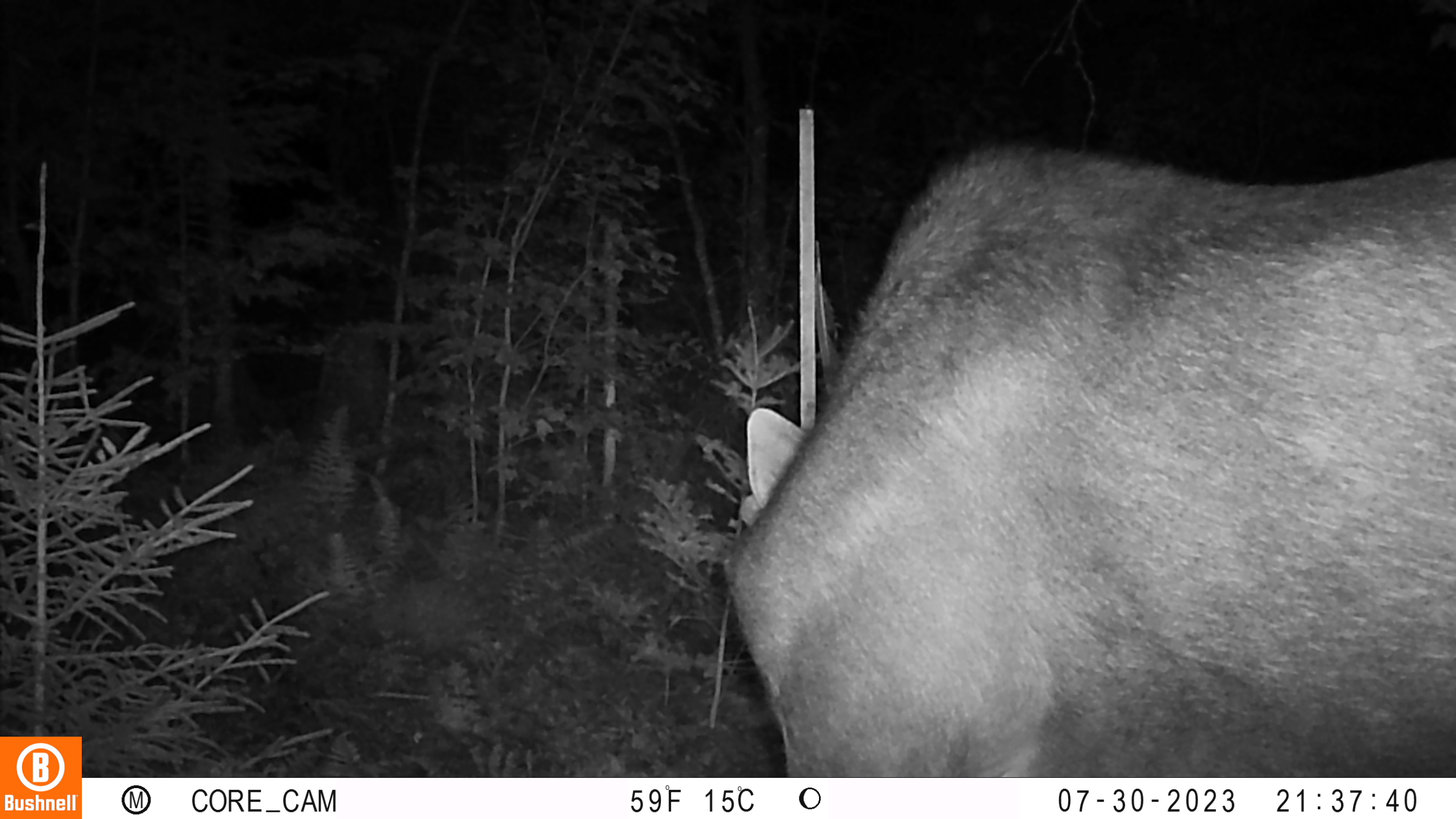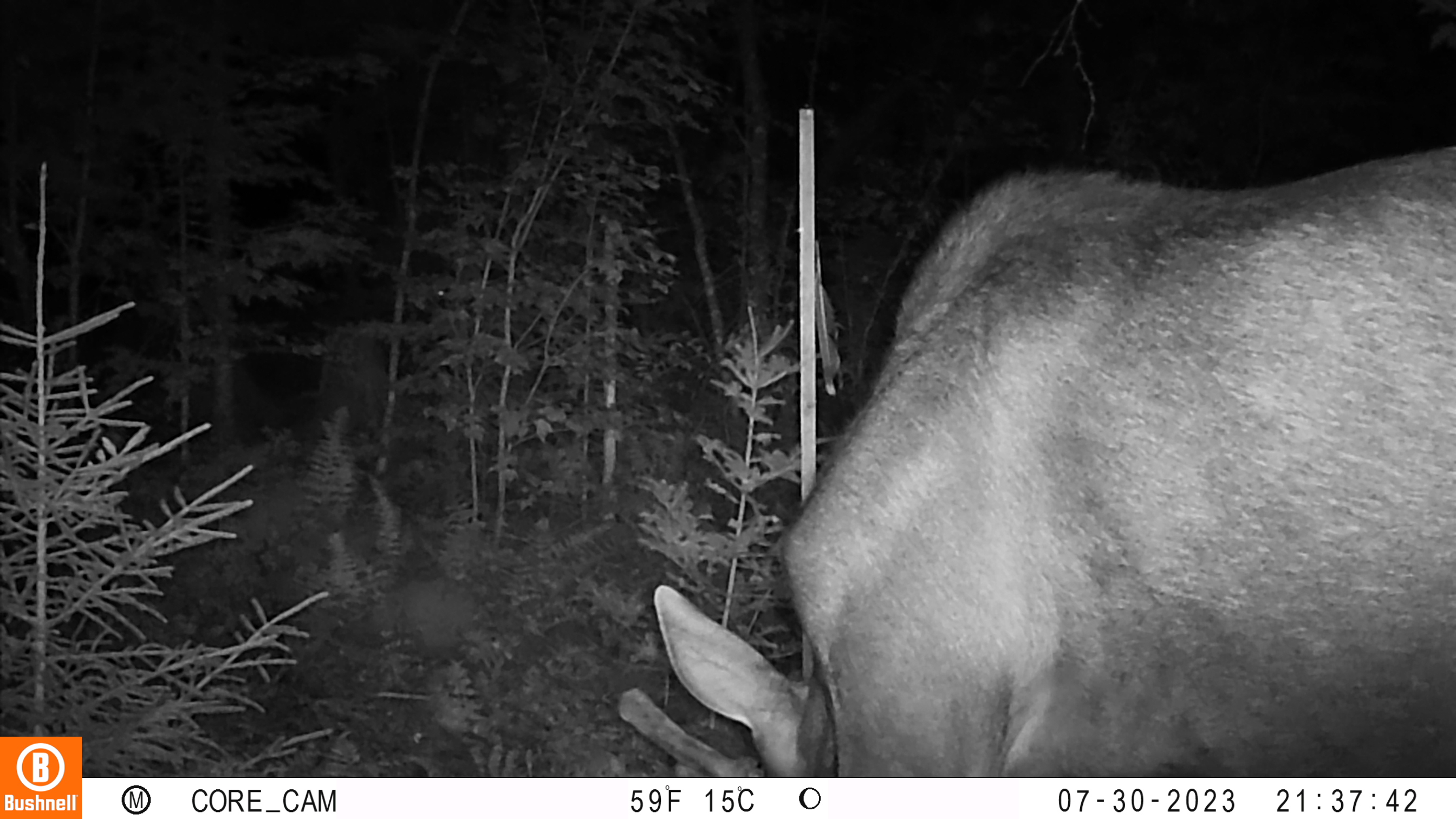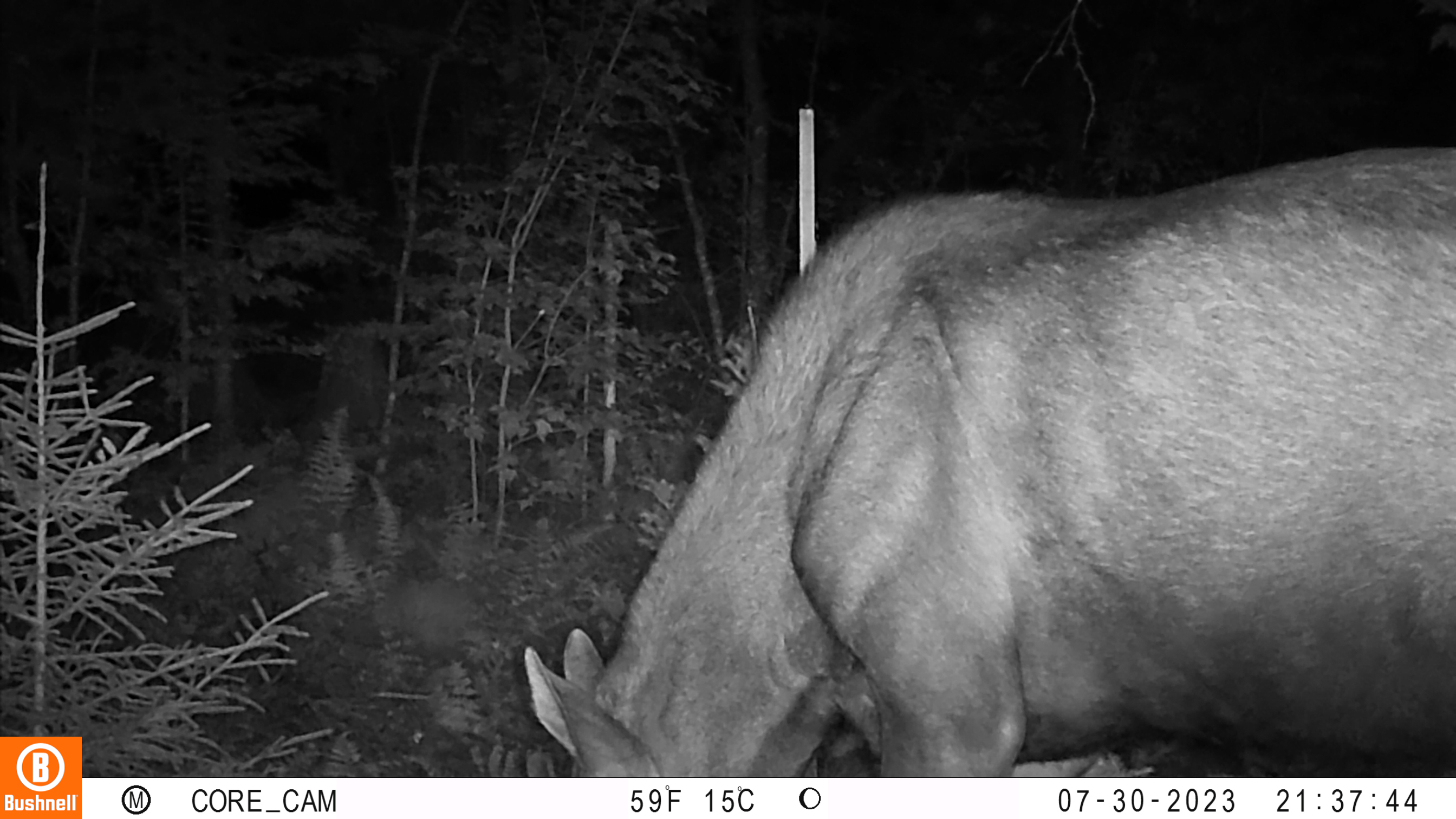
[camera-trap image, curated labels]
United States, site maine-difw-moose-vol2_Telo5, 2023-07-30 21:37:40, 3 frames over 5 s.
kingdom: Animalia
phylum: Chordata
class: Mammalia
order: Artiodactyla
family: Cervidae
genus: Odocoileus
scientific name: Odocoileus virginianus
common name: white-tailed deer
White-tailed deer (Odocoileus virginianus).